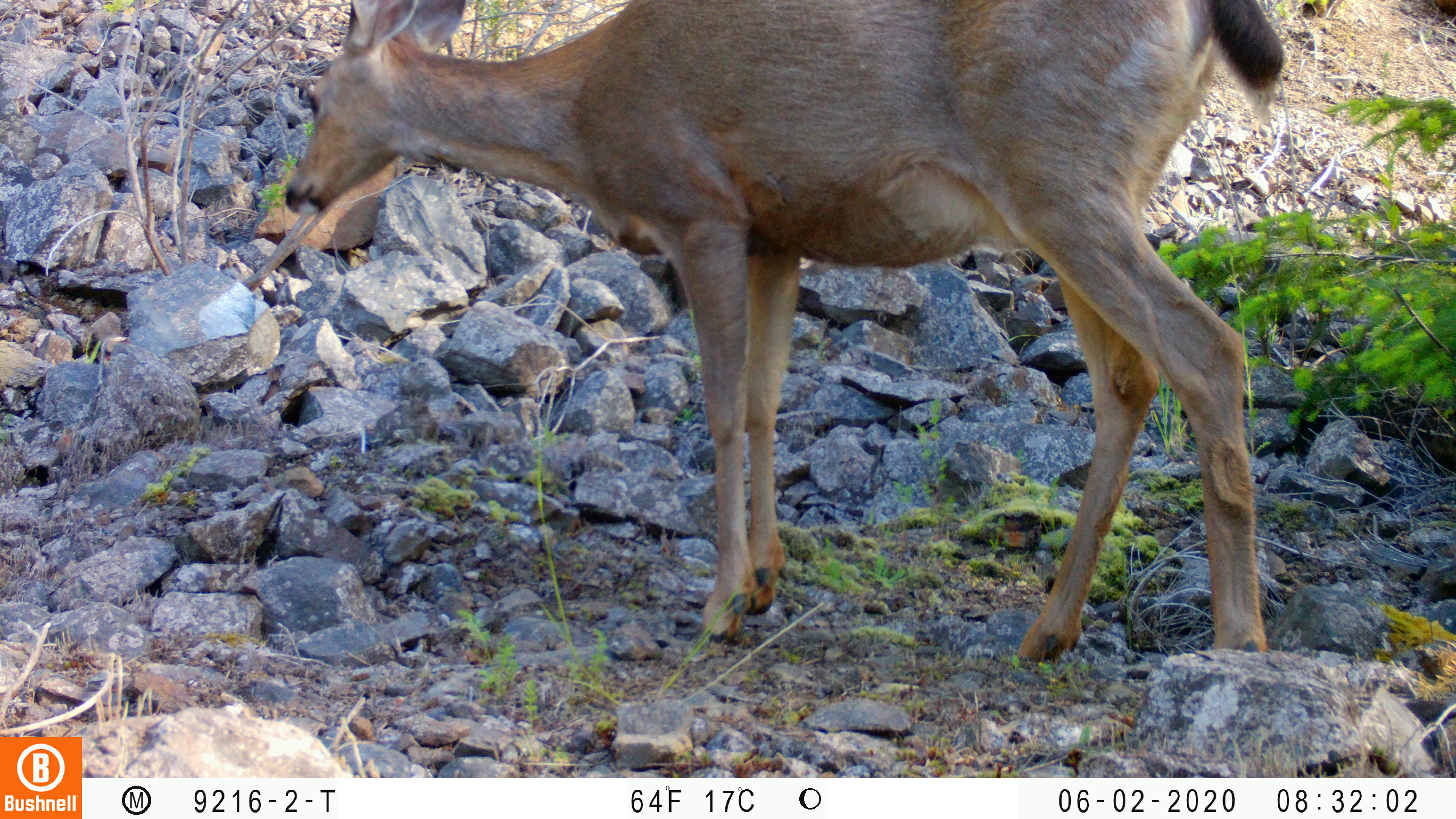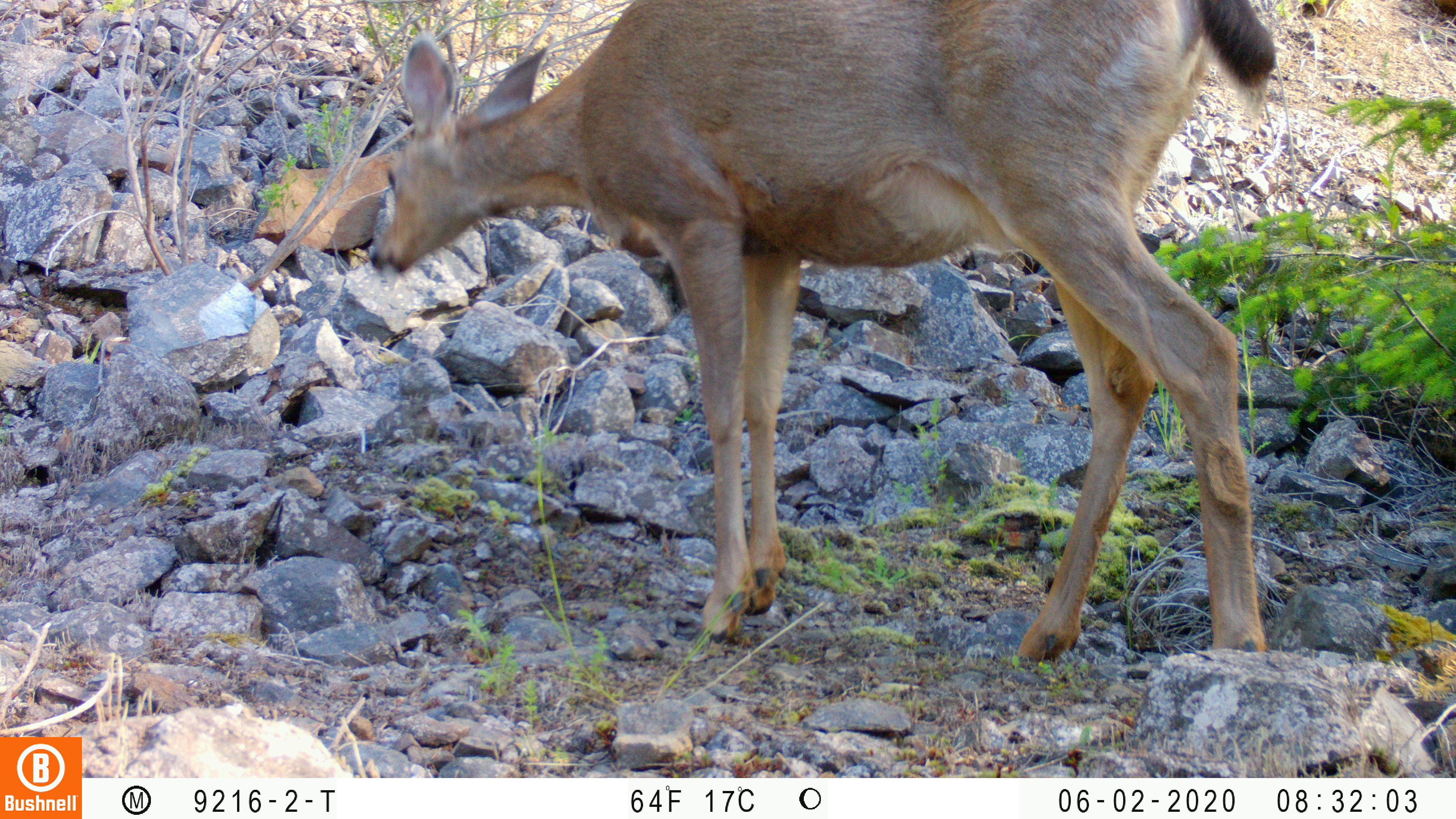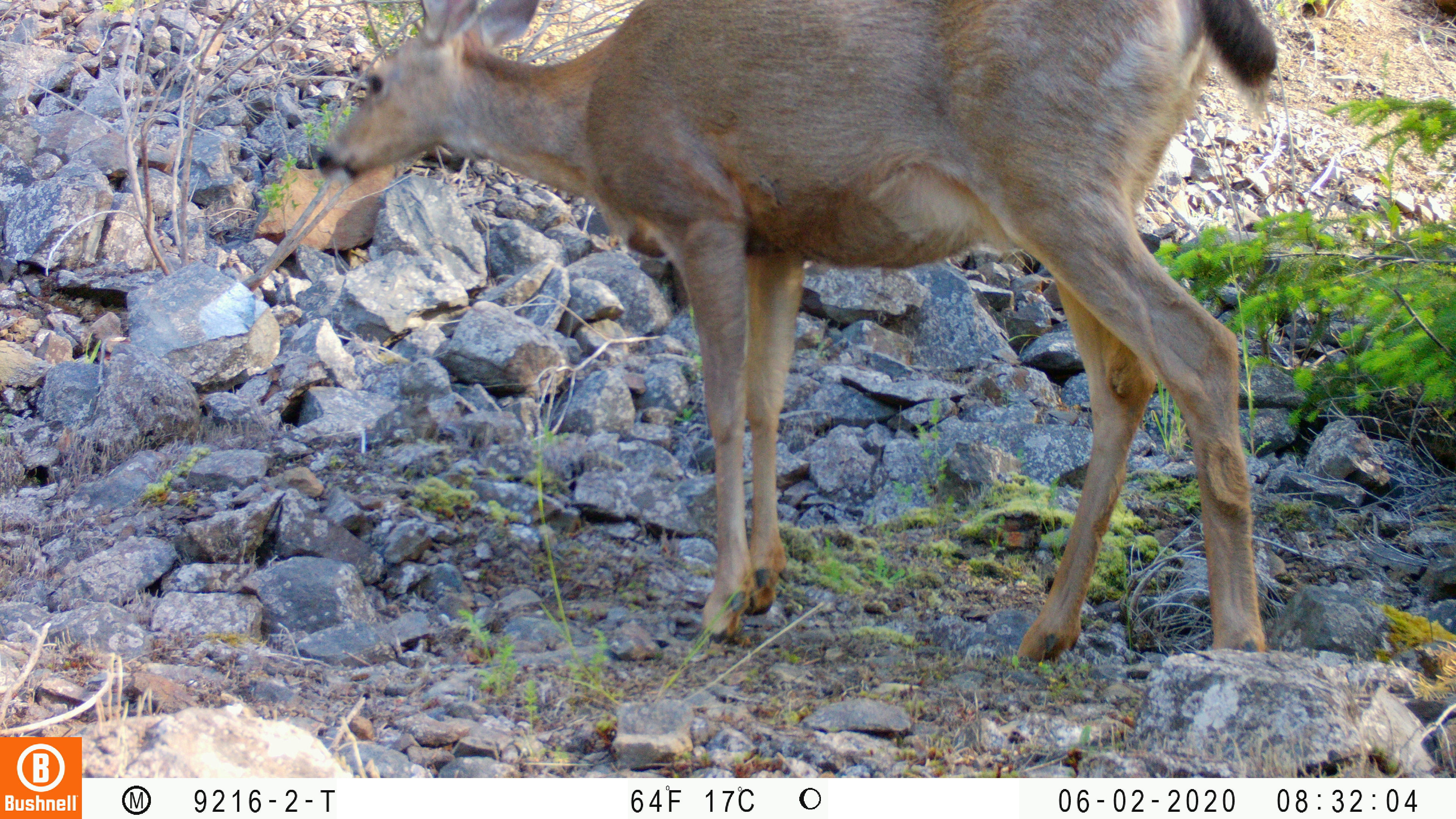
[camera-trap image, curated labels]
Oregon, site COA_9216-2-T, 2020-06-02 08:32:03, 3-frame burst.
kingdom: Animalia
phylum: Chordata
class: Mammalia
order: Artiodactyla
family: Cervidae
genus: Odocoileus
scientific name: Odocoileus hemionus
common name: black-tailed deer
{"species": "black-tailed deer (Odocoileus hemionus)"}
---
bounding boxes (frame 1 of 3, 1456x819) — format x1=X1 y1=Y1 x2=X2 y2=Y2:
black-tailed deer: x1=275 y1=0 x2=1295 y2=672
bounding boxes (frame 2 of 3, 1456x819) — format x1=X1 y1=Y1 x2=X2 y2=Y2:
black-tailed deer: x1=364 y1=0 x2=1286 y2=669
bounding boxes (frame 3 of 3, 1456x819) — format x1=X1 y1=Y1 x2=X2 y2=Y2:
black-tailed deer: x1=308 y1=1 x2=1293 y2=655